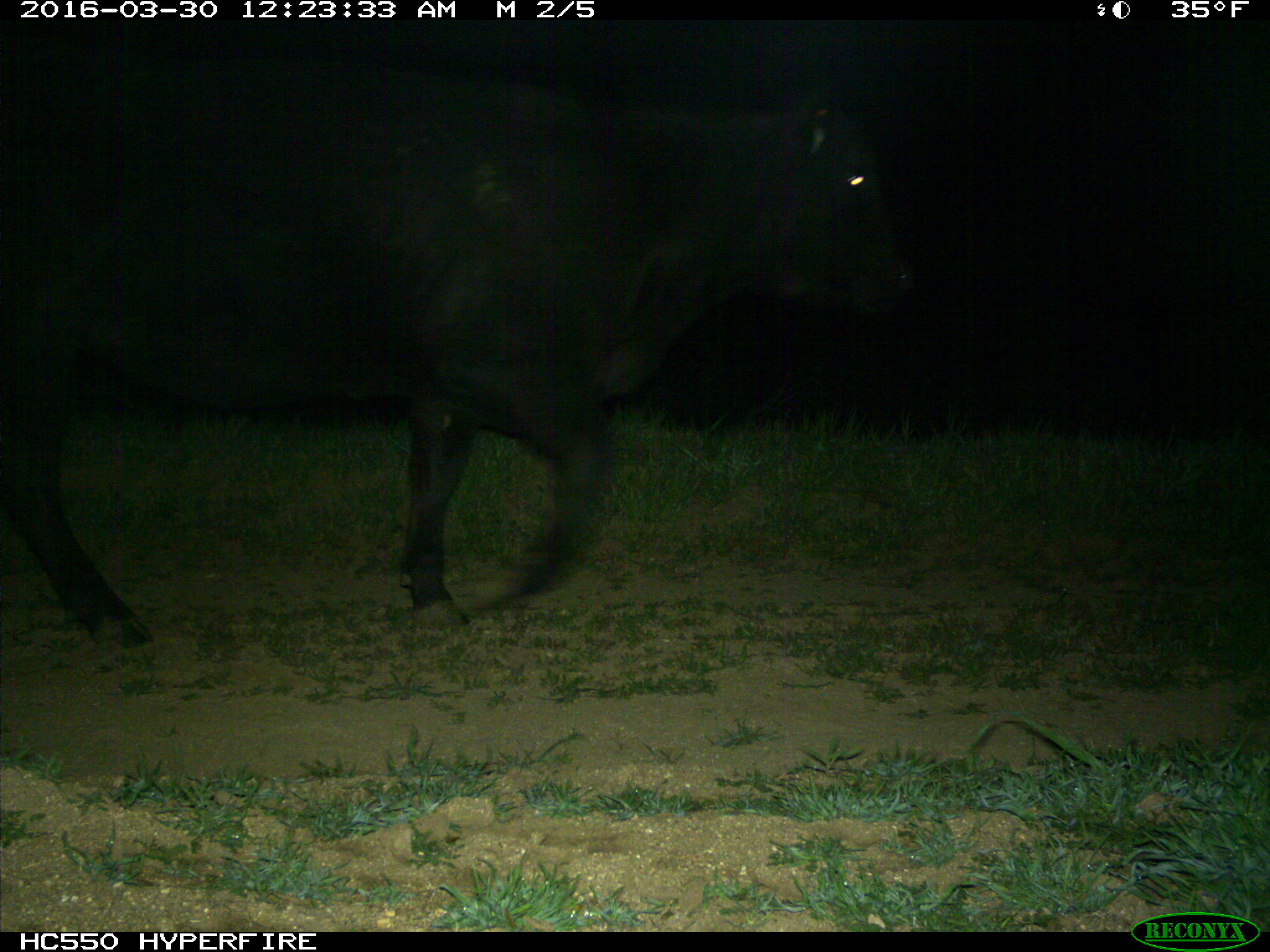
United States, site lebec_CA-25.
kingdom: Animalia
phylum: Chordata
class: Mammalia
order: Artiodactyla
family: Bovidae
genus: Bos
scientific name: Bos taurus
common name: domestic cow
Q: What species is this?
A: Bos taurus (domestic cow).